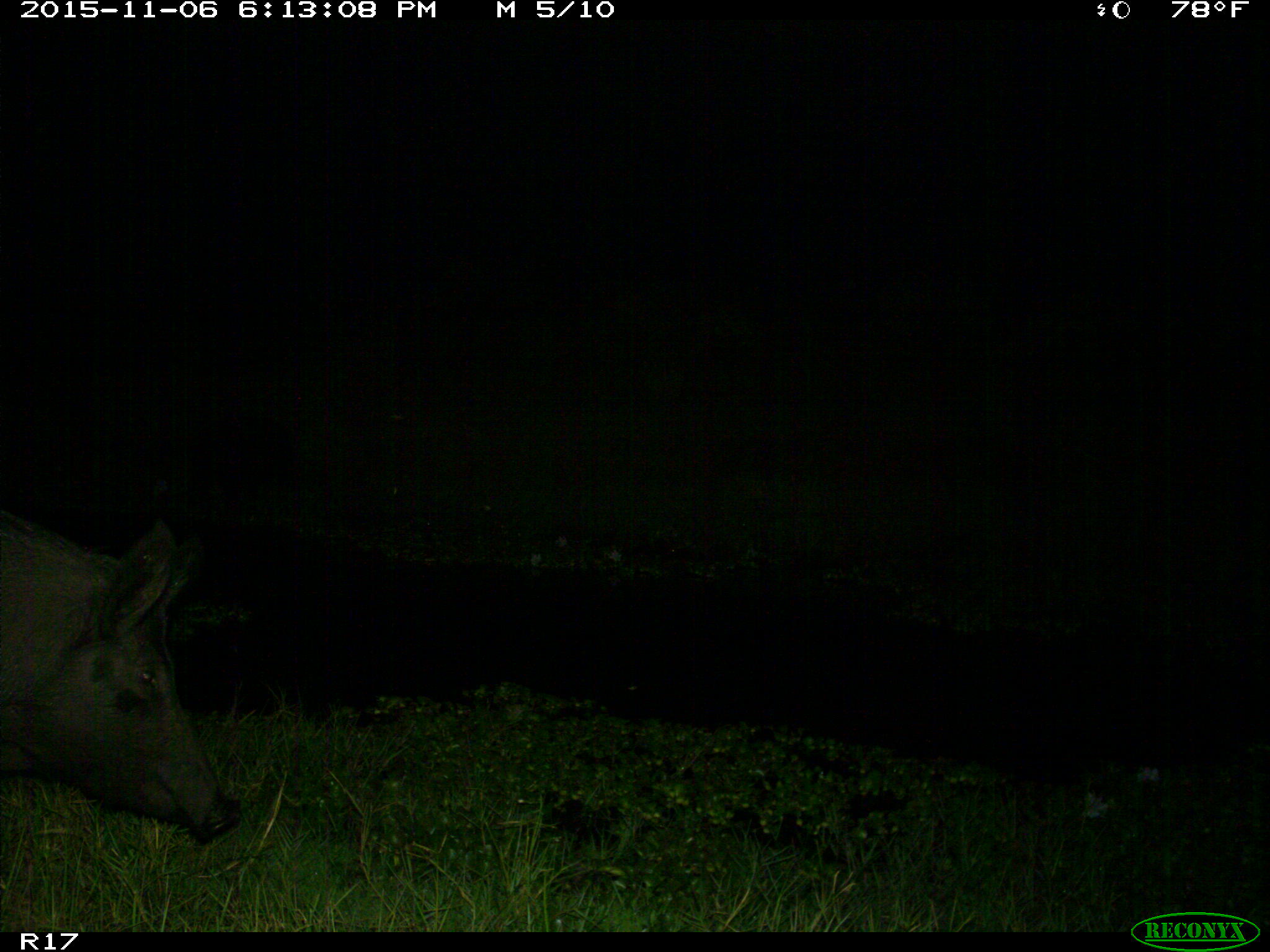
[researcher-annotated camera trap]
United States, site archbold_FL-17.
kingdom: Animalia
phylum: Chordata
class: Mammalia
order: Artiodactyla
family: Suidae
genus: Sus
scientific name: Sus scrofa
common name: wild boar